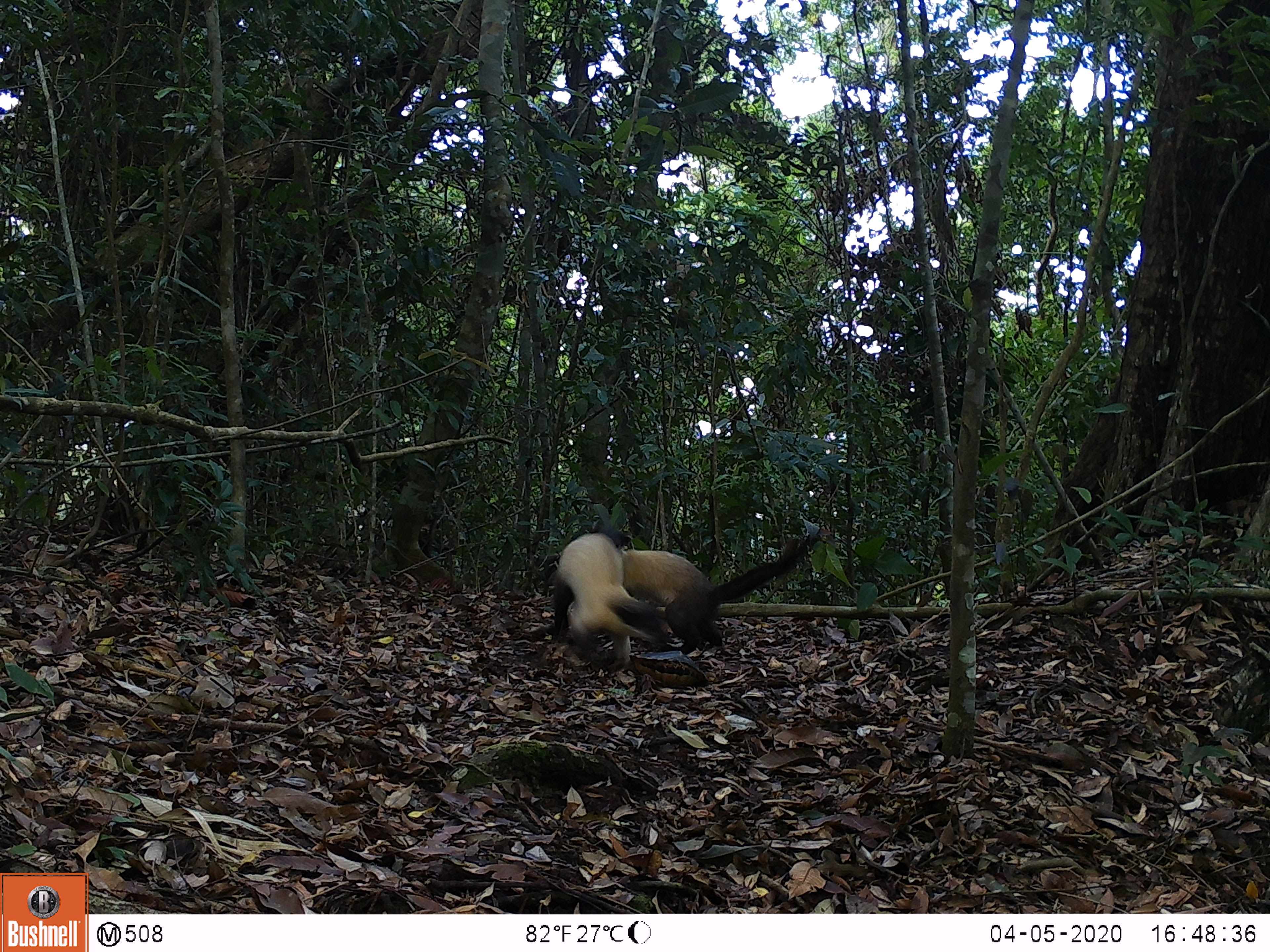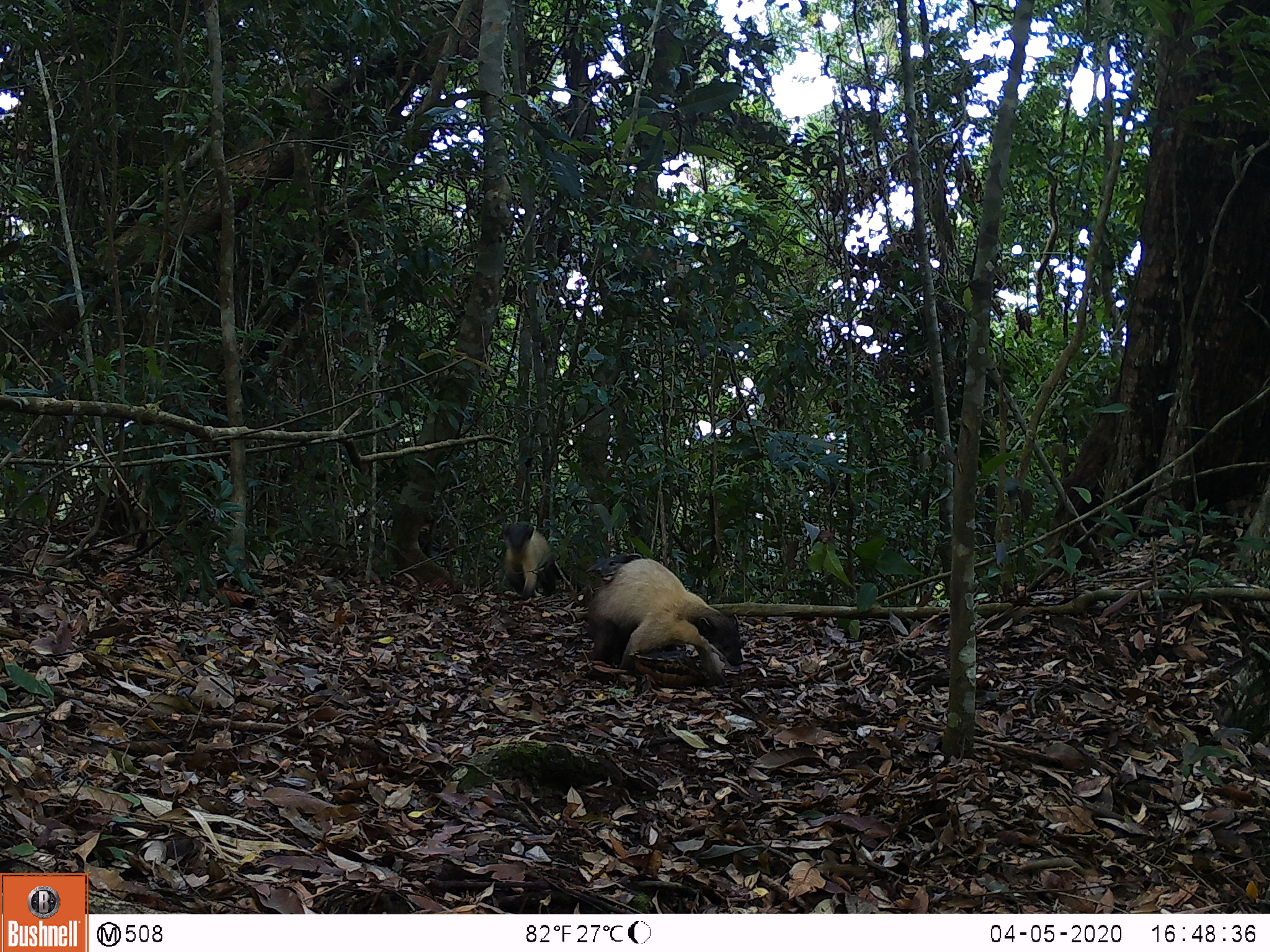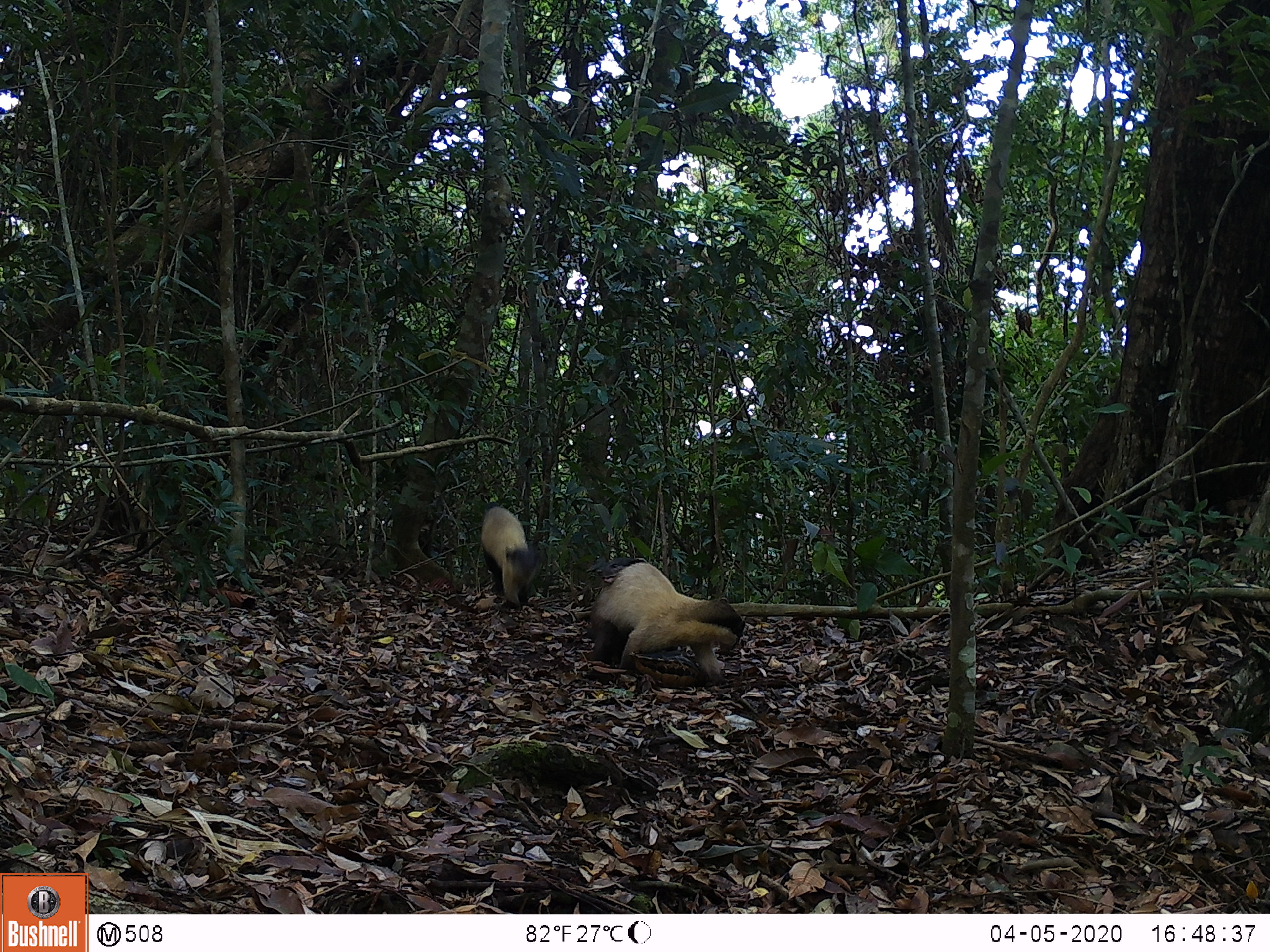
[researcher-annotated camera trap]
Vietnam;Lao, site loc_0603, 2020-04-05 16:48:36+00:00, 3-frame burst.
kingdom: Animalia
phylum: Chordata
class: Mammalia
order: Carnivora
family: Mustelidae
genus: Martes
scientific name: Martes flavigula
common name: yellow-throated marten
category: yellow throated marten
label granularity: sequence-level